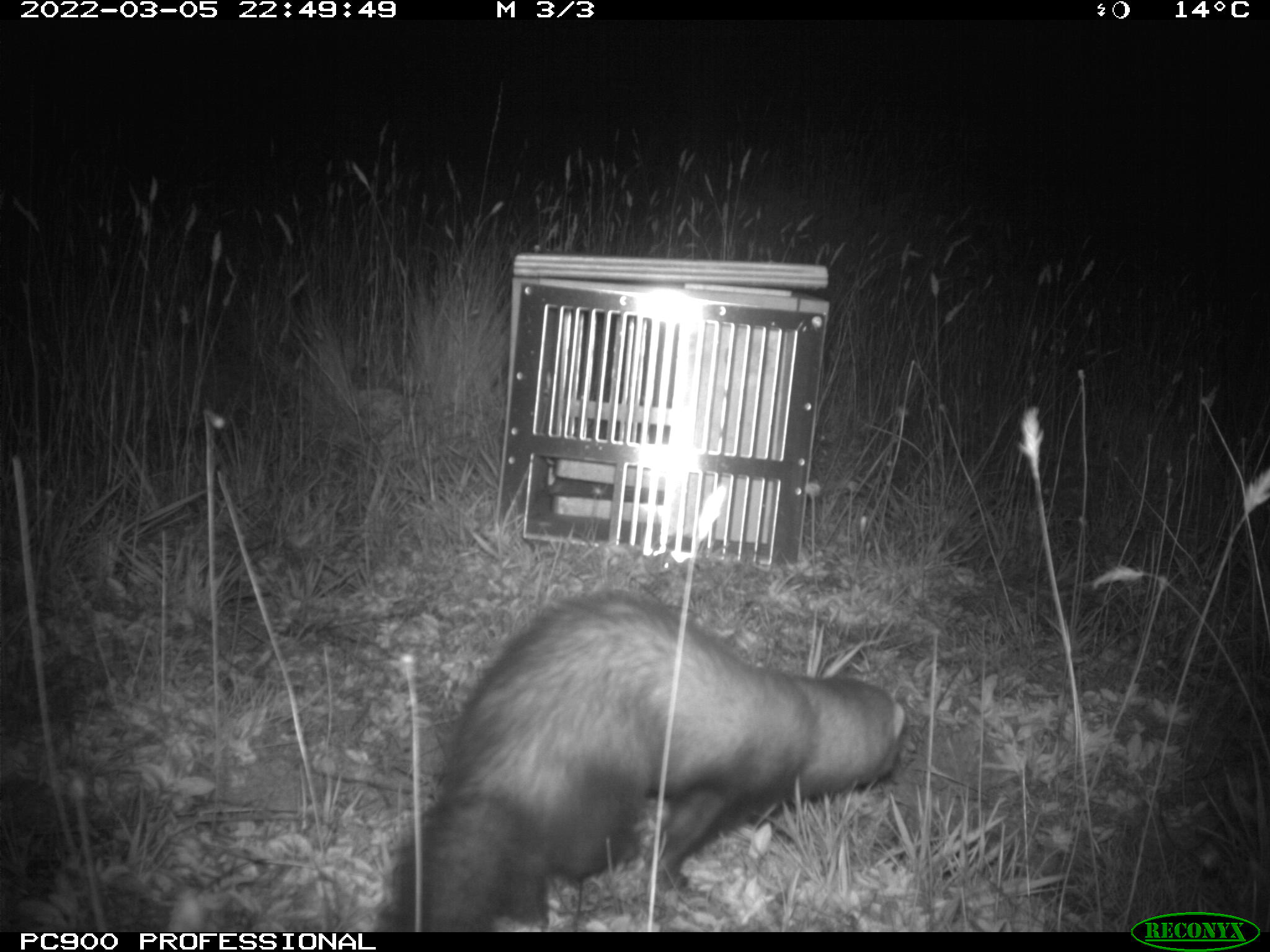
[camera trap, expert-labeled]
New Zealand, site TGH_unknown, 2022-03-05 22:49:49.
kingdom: Animalia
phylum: Chordata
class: Mammalia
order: Carnivora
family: Mustelidae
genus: Mustela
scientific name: Mustela furo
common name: ferret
Ferret (Mustela furo).